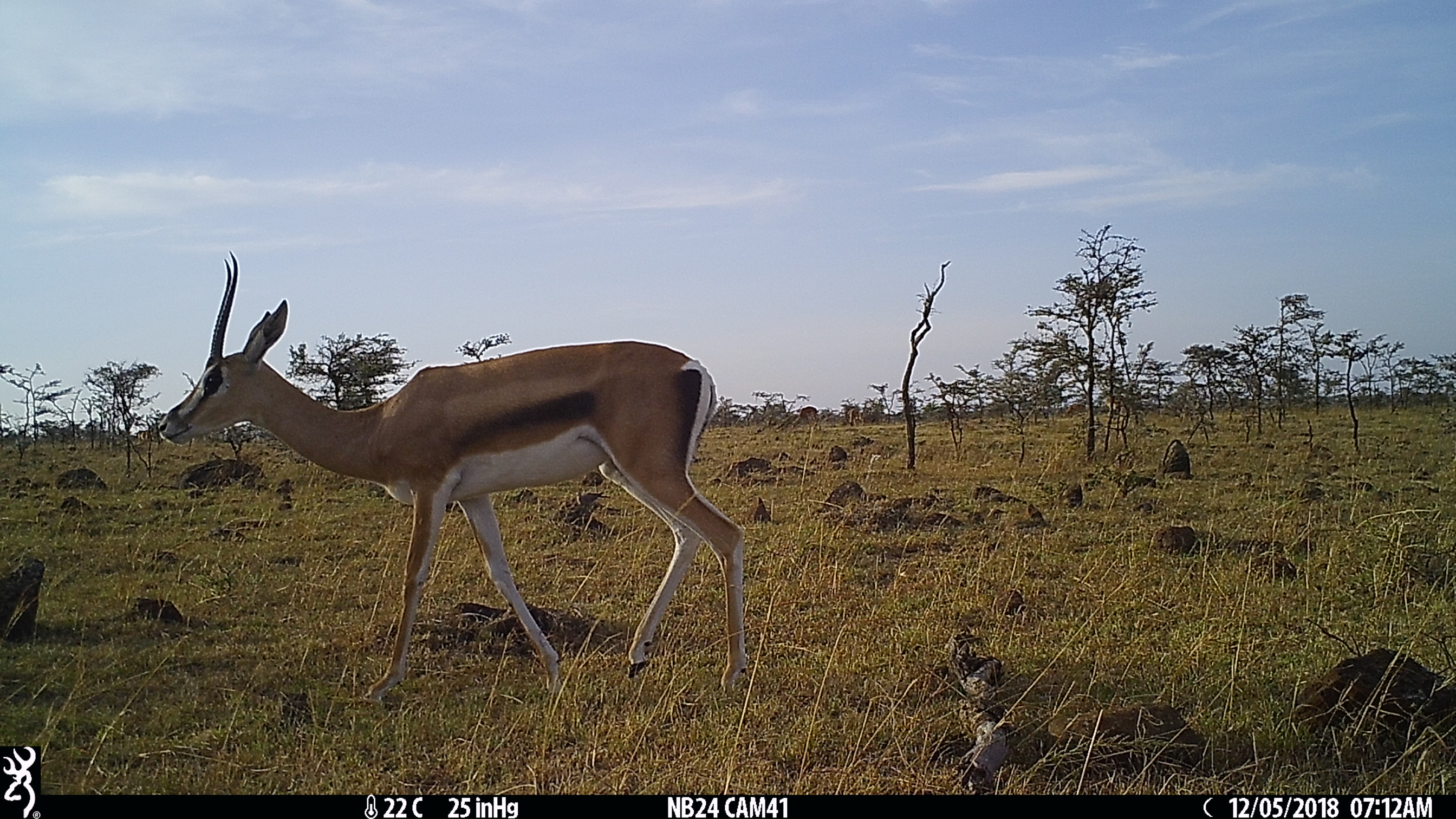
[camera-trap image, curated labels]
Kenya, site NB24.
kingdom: Animalia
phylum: Chordata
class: Mammalia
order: Artiodactyla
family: Bovidae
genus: Nanger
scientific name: Nanger granti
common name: grant's gazelle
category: gazelle grants